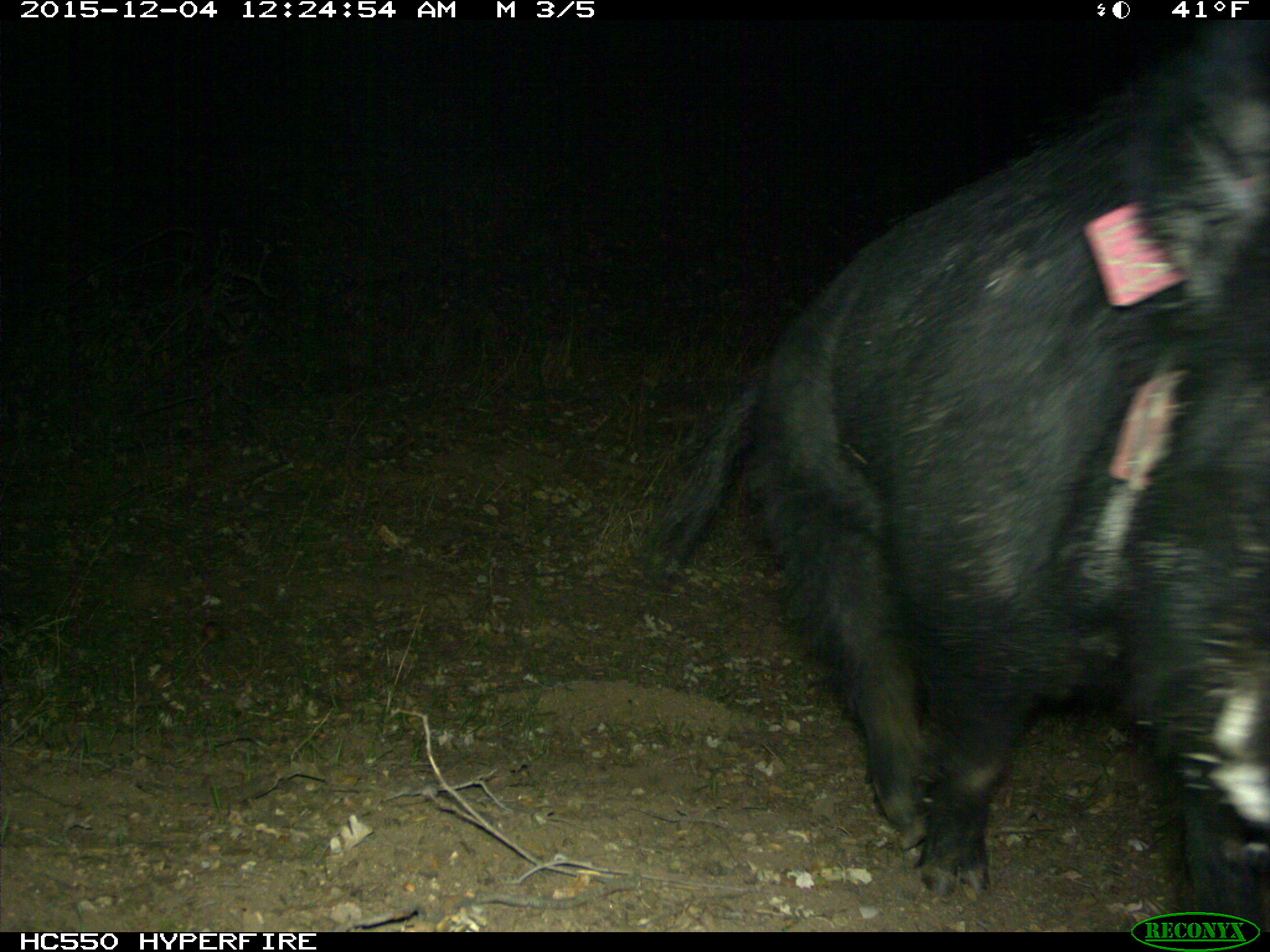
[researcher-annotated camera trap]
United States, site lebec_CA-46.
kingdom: Animalia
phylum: Chordata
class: Mammalia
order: Artiodactyla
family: Suidae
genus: Sus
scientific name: Sus scrofa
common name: wild boar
Sus scrofa (wild boar).